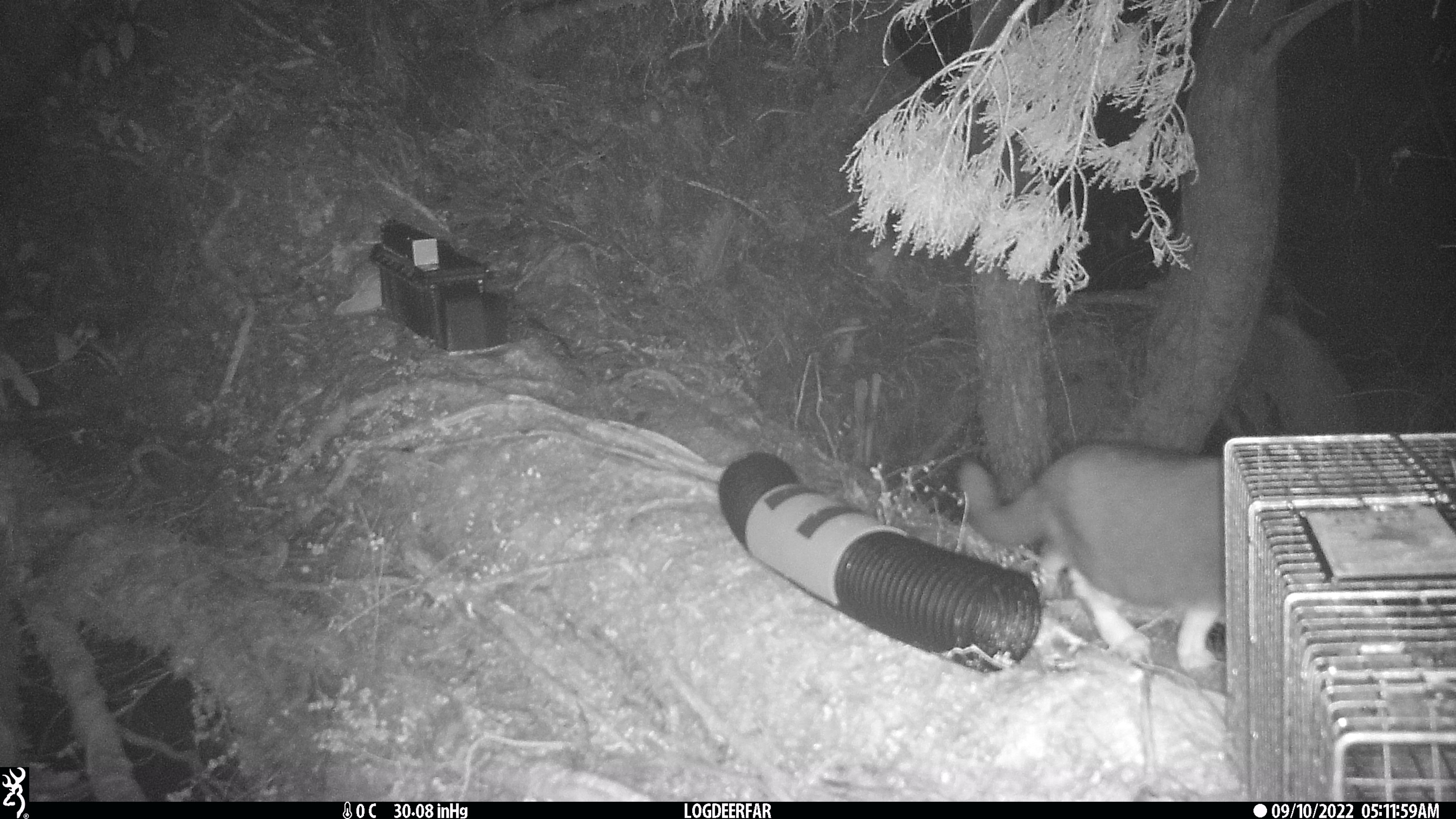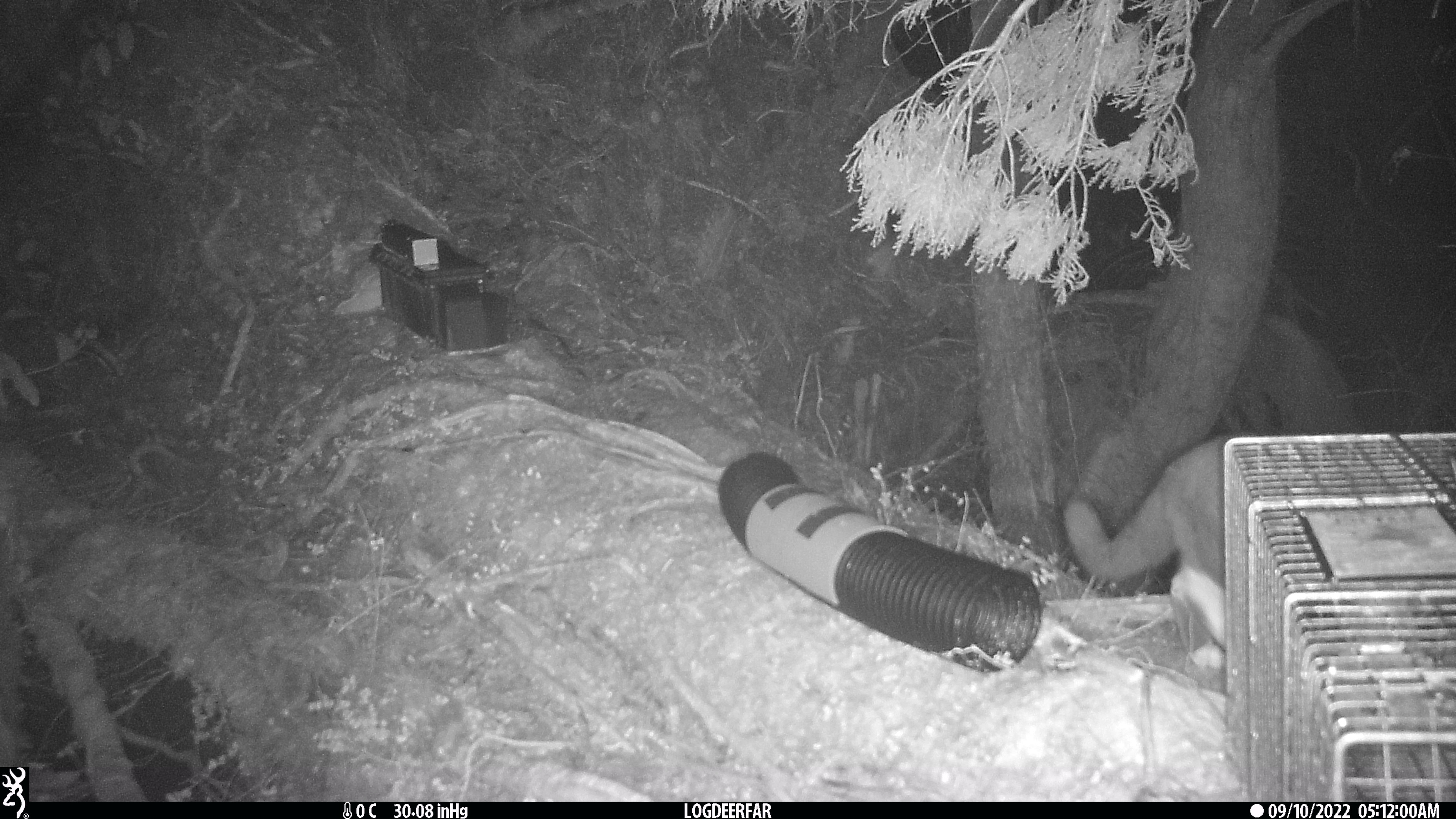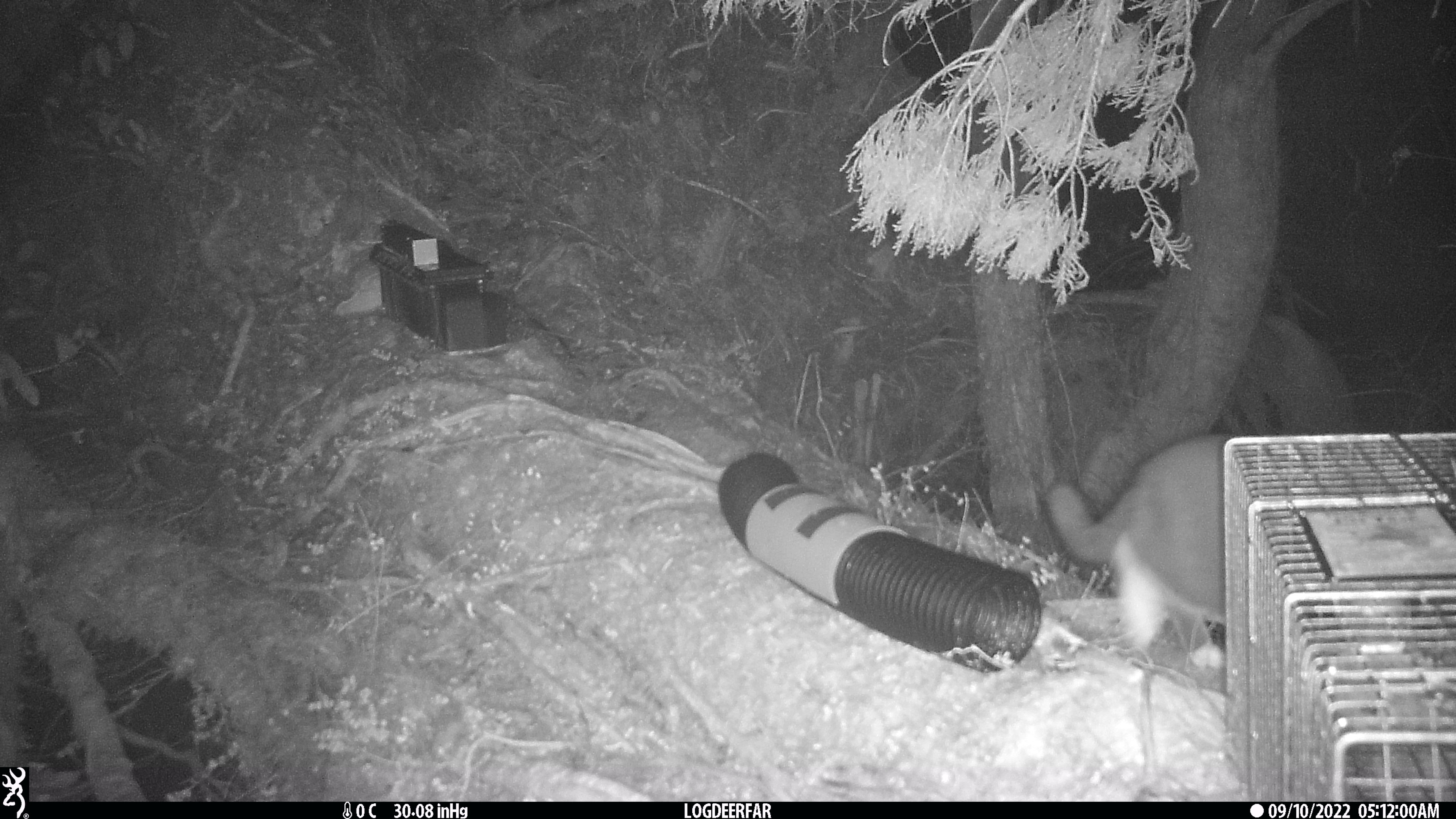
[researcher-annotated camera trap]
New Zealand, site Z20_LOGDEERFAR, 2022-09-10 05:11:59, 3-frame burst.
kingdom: Animalia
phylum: Chordata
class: Mammalia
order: Carnivora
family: Felidae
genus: Felis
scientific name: Felis catus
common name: domestic cat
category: cat